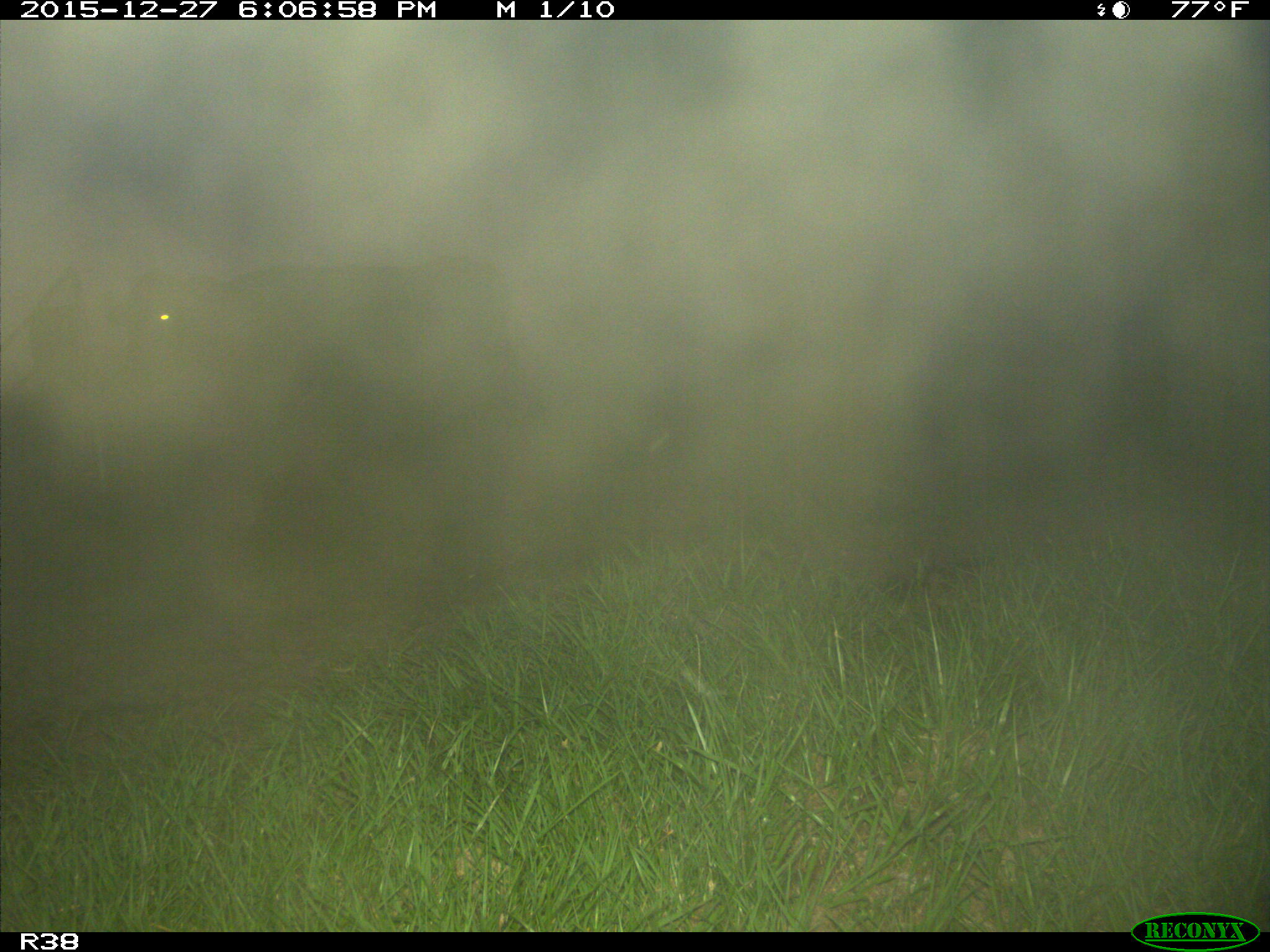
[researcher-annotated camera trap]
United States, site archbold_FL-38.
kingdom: Animalia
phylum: Chordata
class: Mammalia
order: Artiodactyla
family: Bovidae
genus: Bos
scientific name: Bos taurus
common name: domestic cow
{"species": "Bos taurus (domestic cow)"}